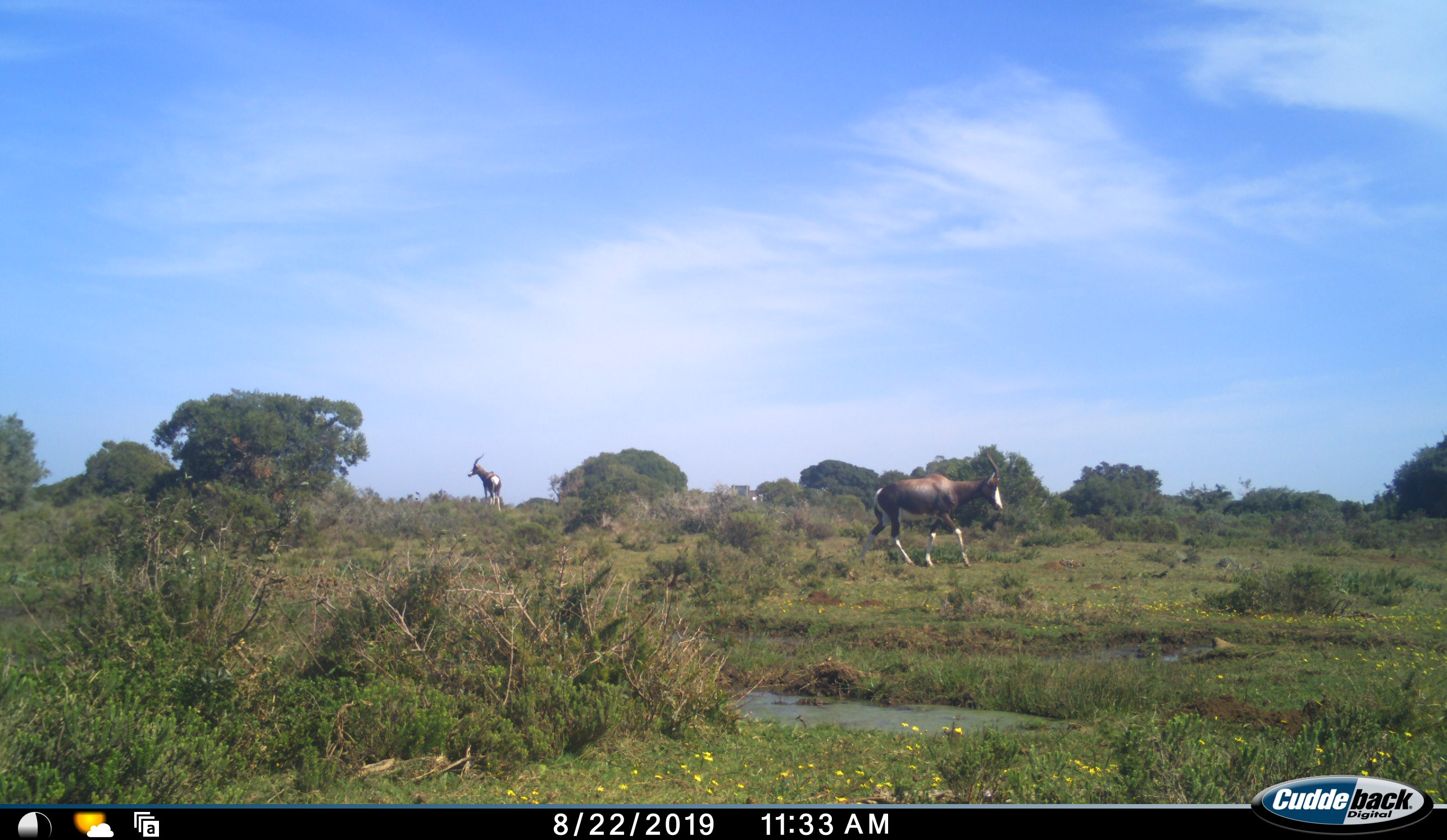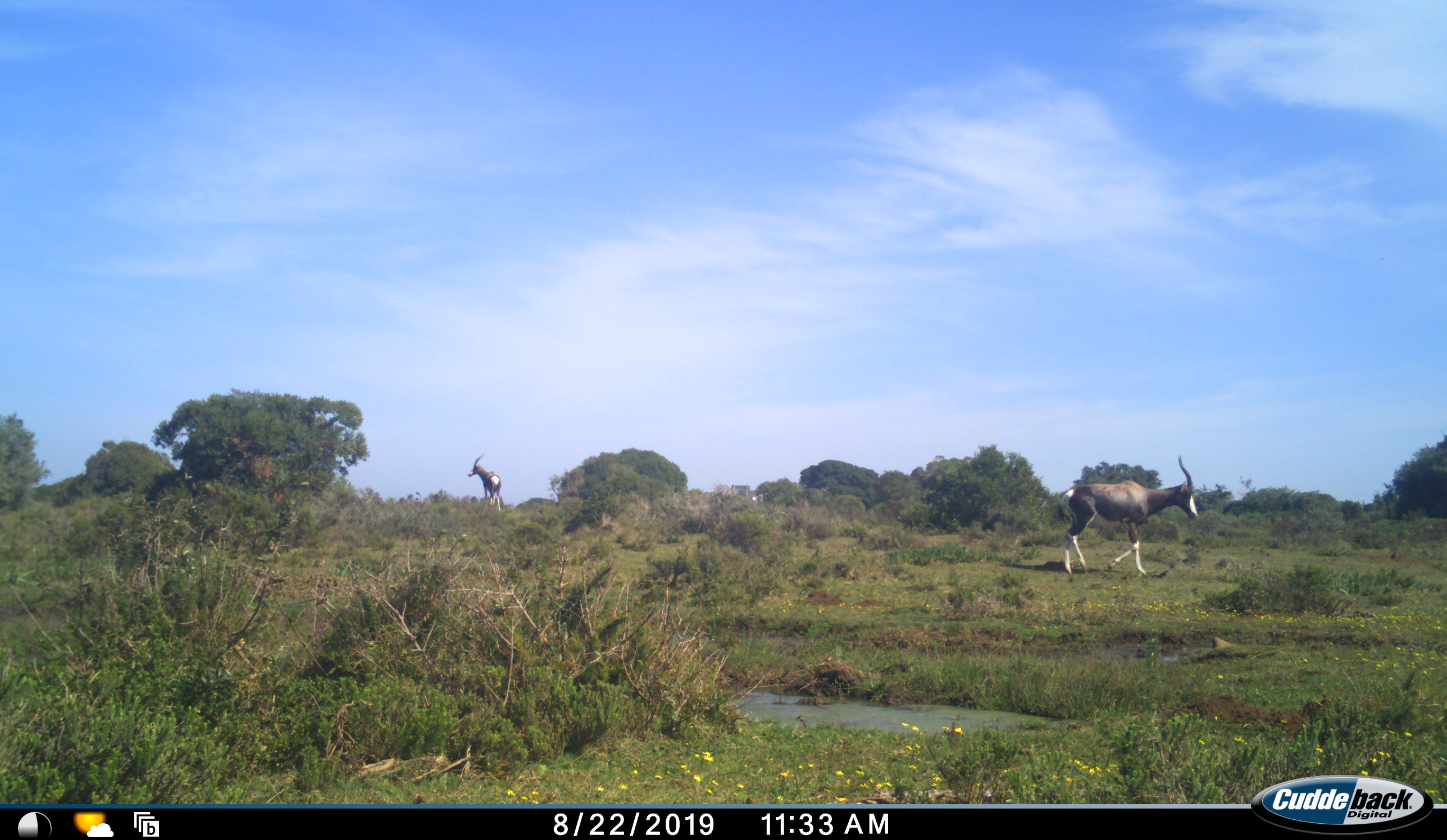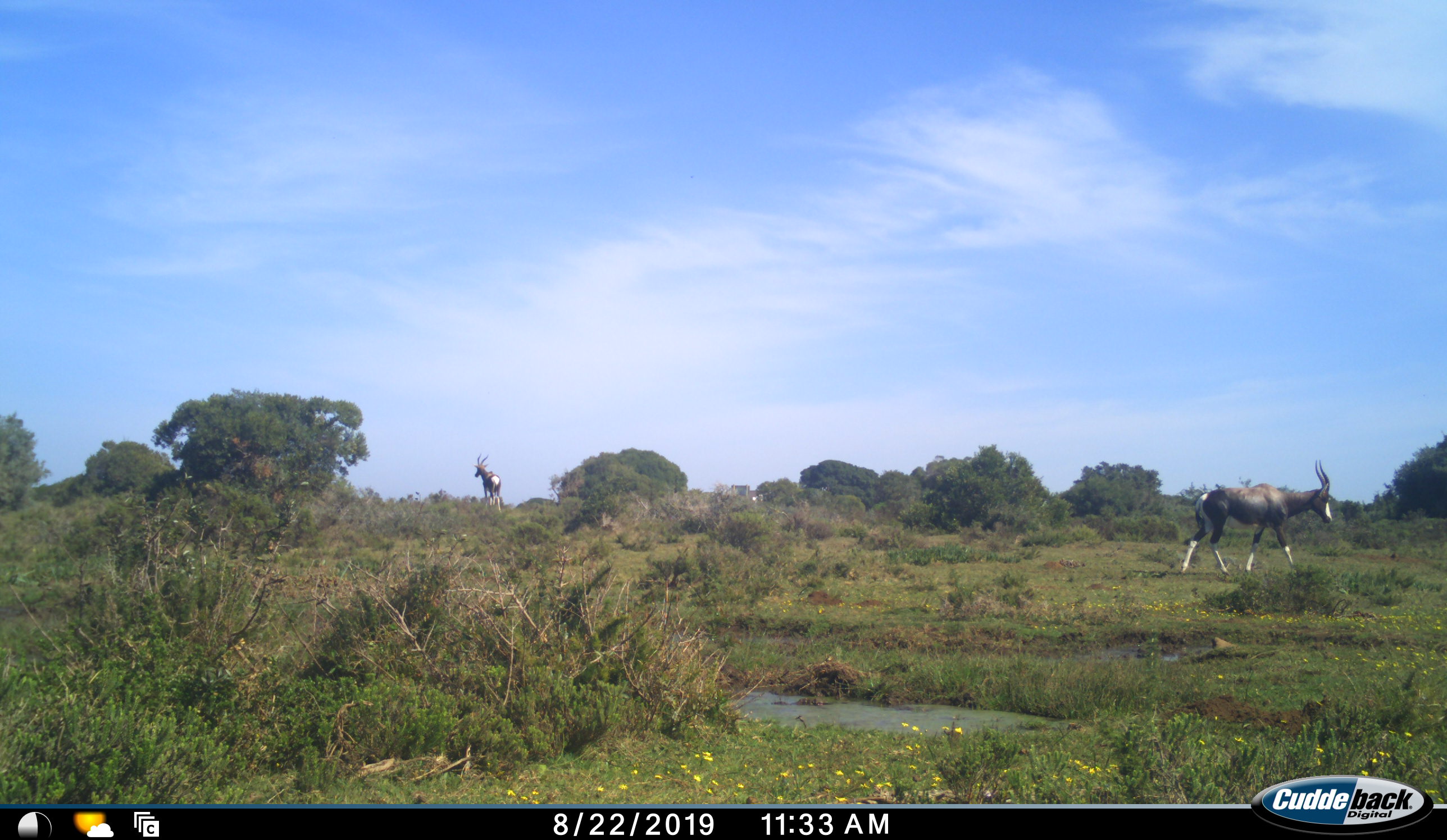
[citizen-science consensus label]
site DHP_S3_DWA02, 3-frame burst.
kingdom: Animalia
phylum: Chordata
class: Mammalia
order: Artiodactyla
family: Bovidae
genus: Damaliscus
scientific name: Damaliscus pygargus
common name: bontebok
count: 2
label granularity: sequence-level